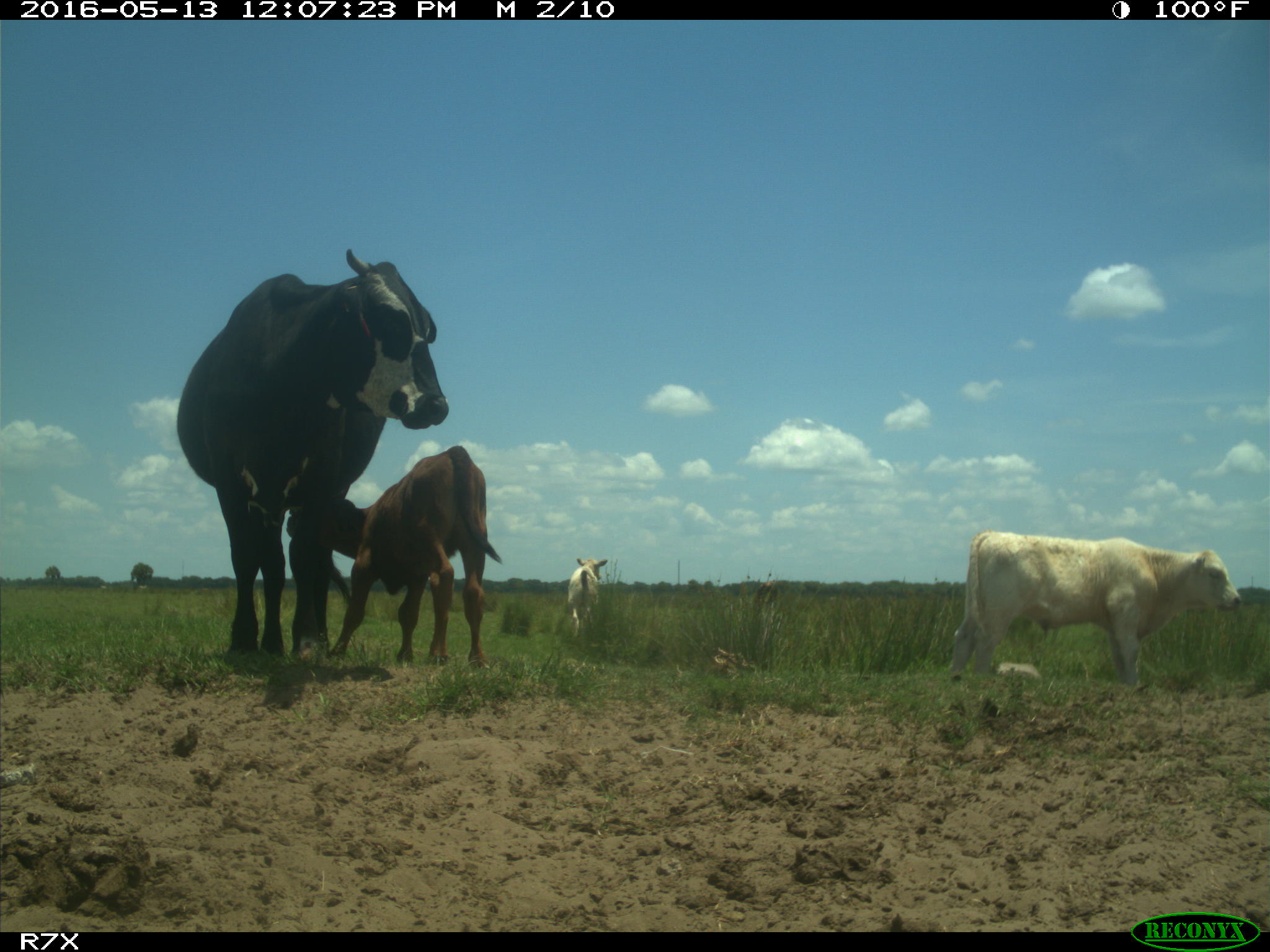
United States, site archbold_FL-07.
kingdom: Animalia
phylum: Chordata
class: Mammalia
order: Artiodactyla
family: Bovidae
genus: Bos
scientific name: Bos taurus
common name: domestic cow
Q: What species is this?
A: Bos taurus (domestic cow).